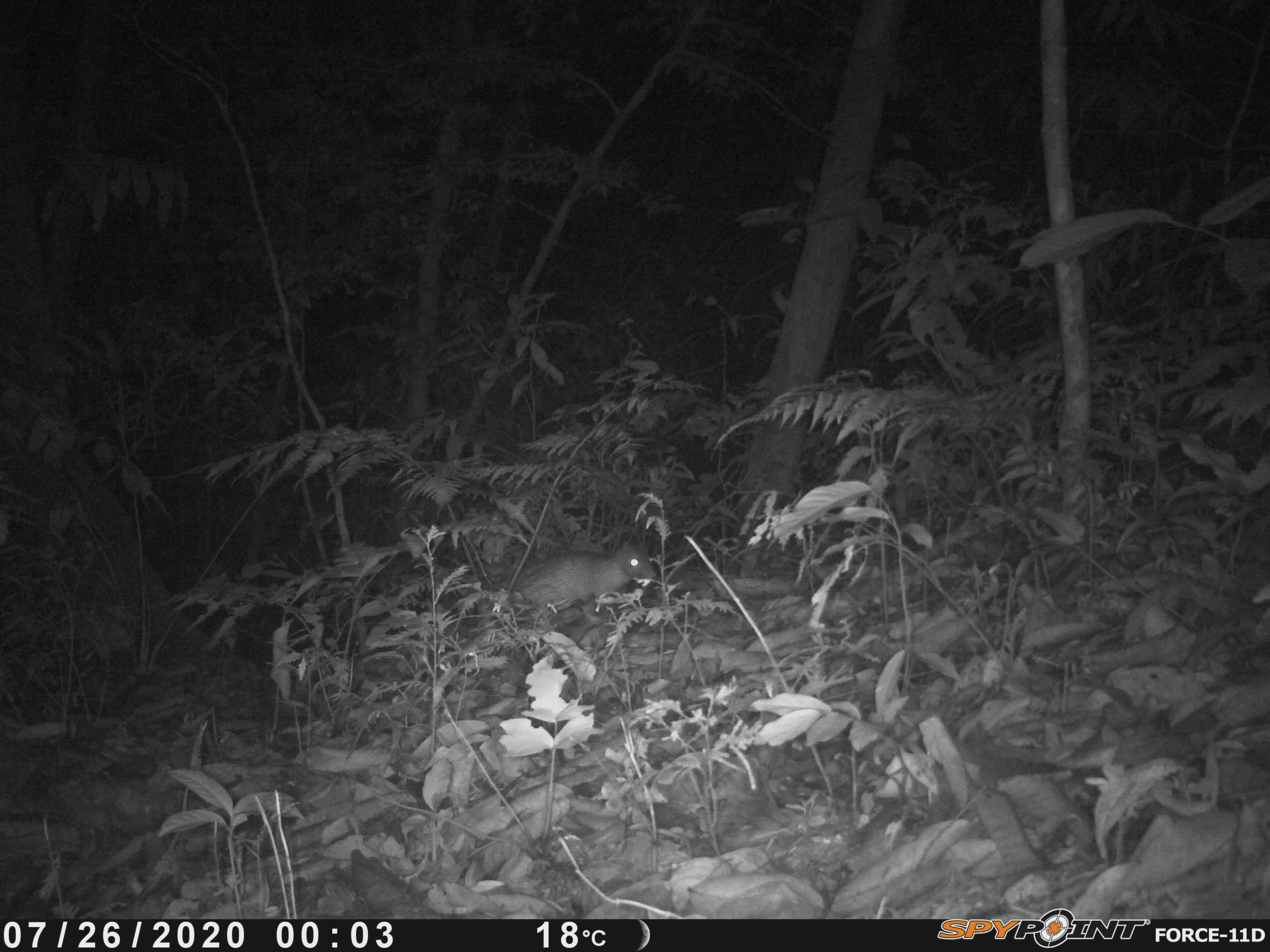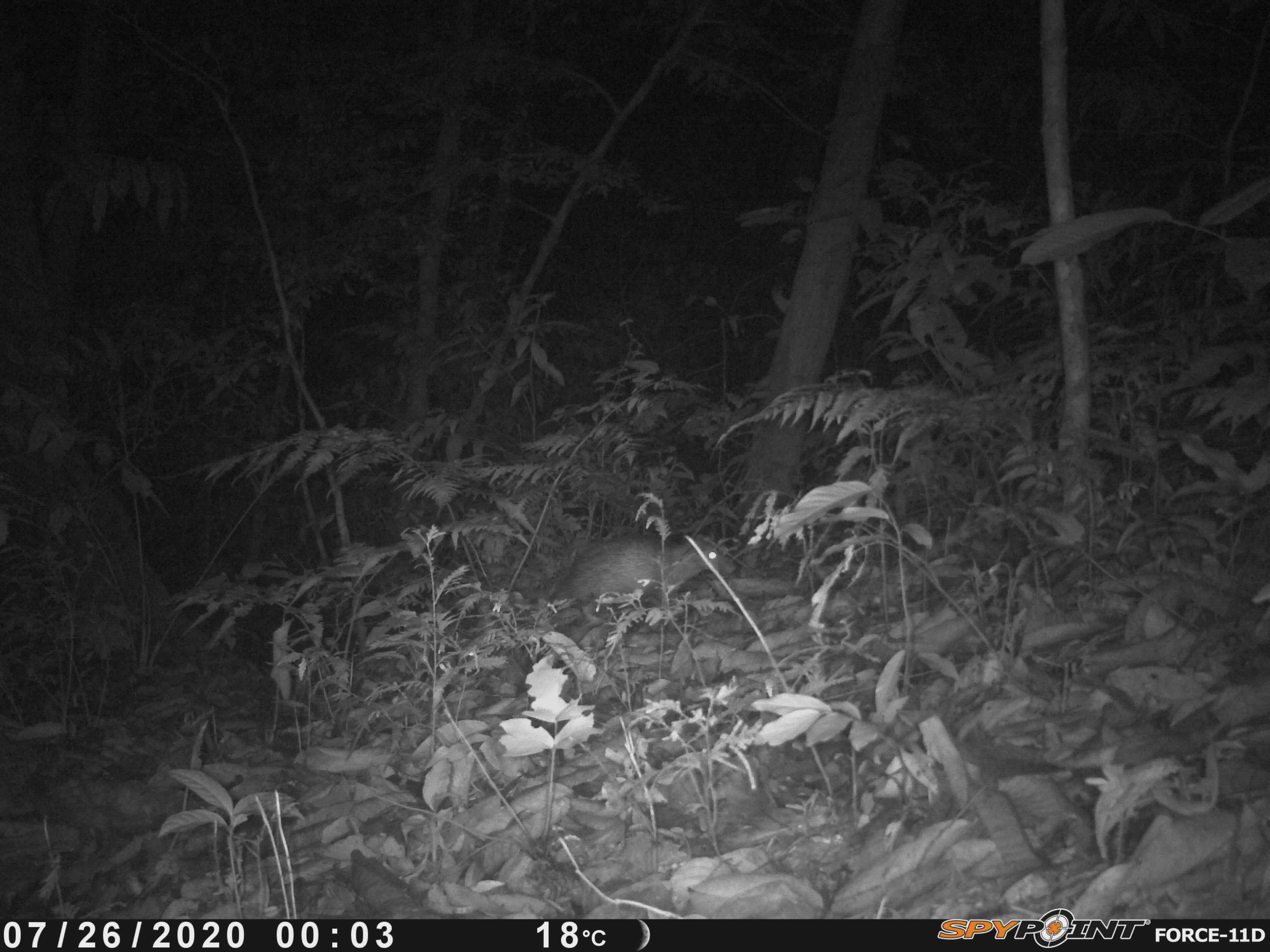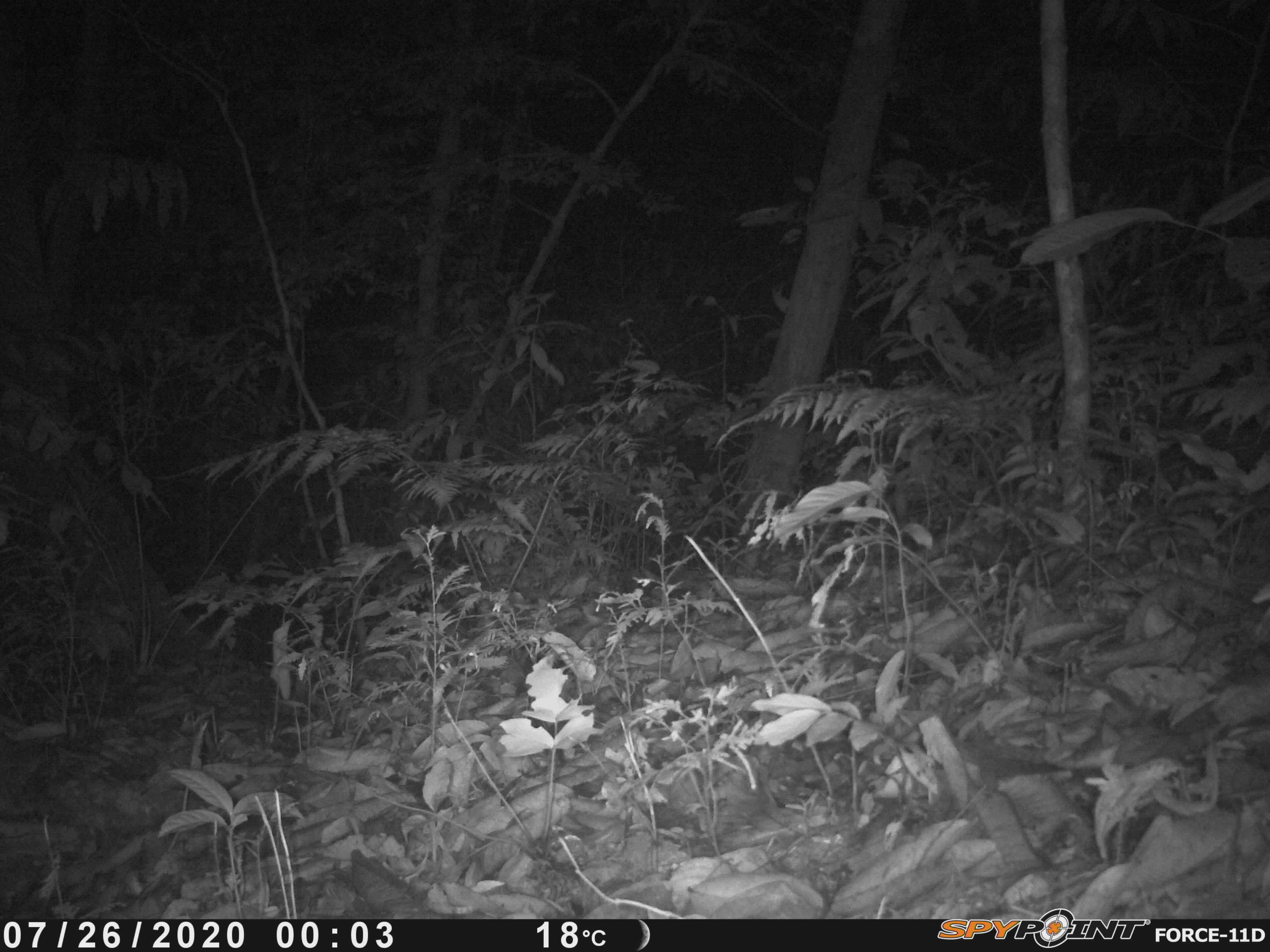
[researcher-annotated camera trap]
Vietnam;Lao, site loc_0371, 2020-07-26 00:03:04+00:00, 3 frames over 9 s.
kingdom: Animalia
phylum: Chordata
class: Mammalia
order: Rodentia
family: Hystricidae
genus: Atherurus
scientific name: Atherurus macrourus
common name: asiatic brush-tailed porcupine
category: asiatic brush tailed porcupine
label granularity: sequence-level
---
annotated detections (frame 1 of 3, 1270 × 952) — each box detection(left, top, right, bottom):
asiatic brush tailed porcupine: detection(513, 539, 657, 627)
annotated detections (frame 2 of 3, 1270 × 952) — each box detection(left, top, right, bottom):
asiatic brush tailed porcupine: detection(547, 533, 737, 620)